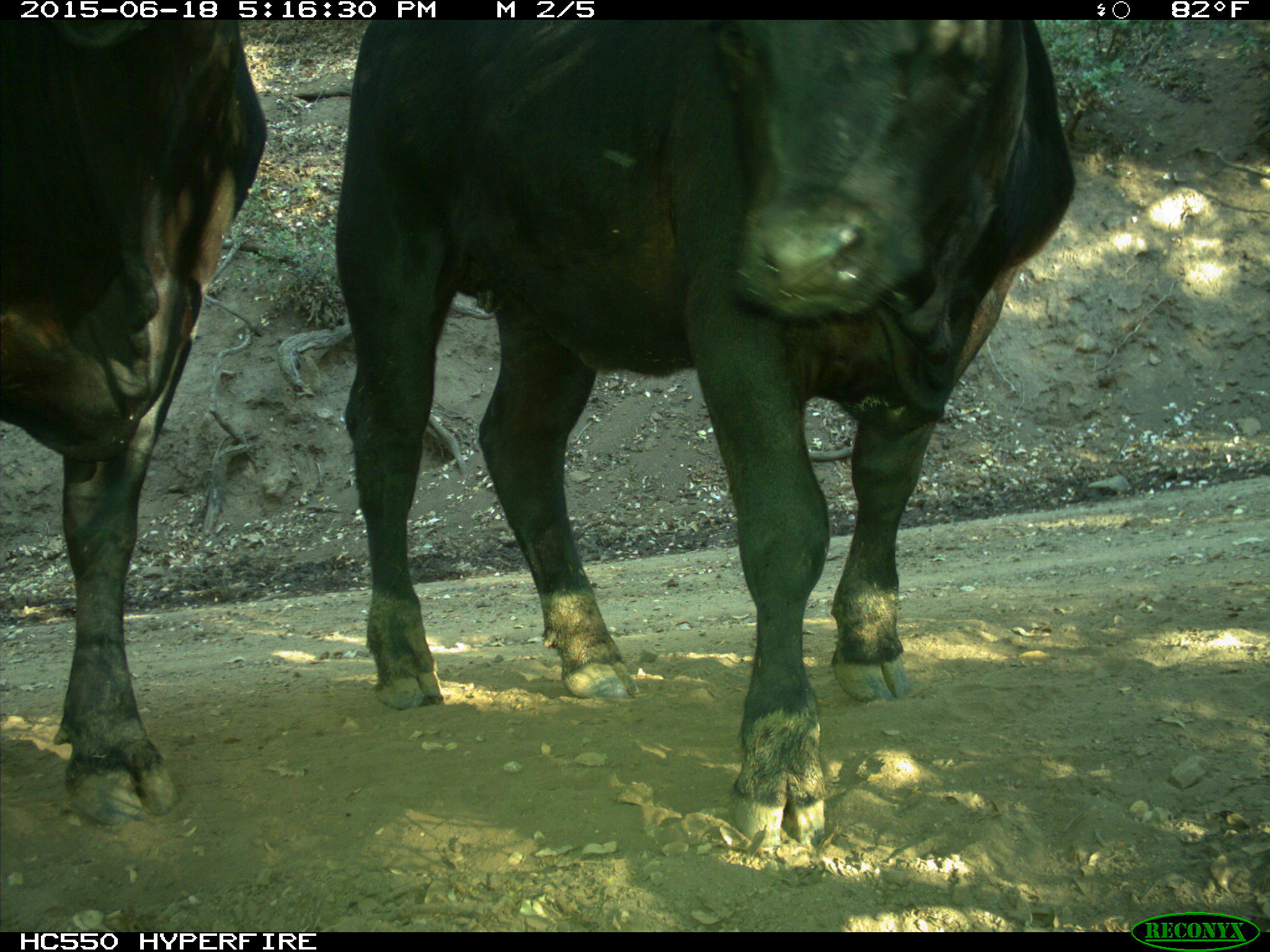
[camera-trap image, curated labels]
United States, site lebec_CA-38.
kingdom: Animalia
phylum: Chordata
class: Mammalia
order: Artiodactyla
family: Bovidae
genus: Bos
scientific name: Bos taurus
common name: domestic cow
Bos taurus (domestic cow).